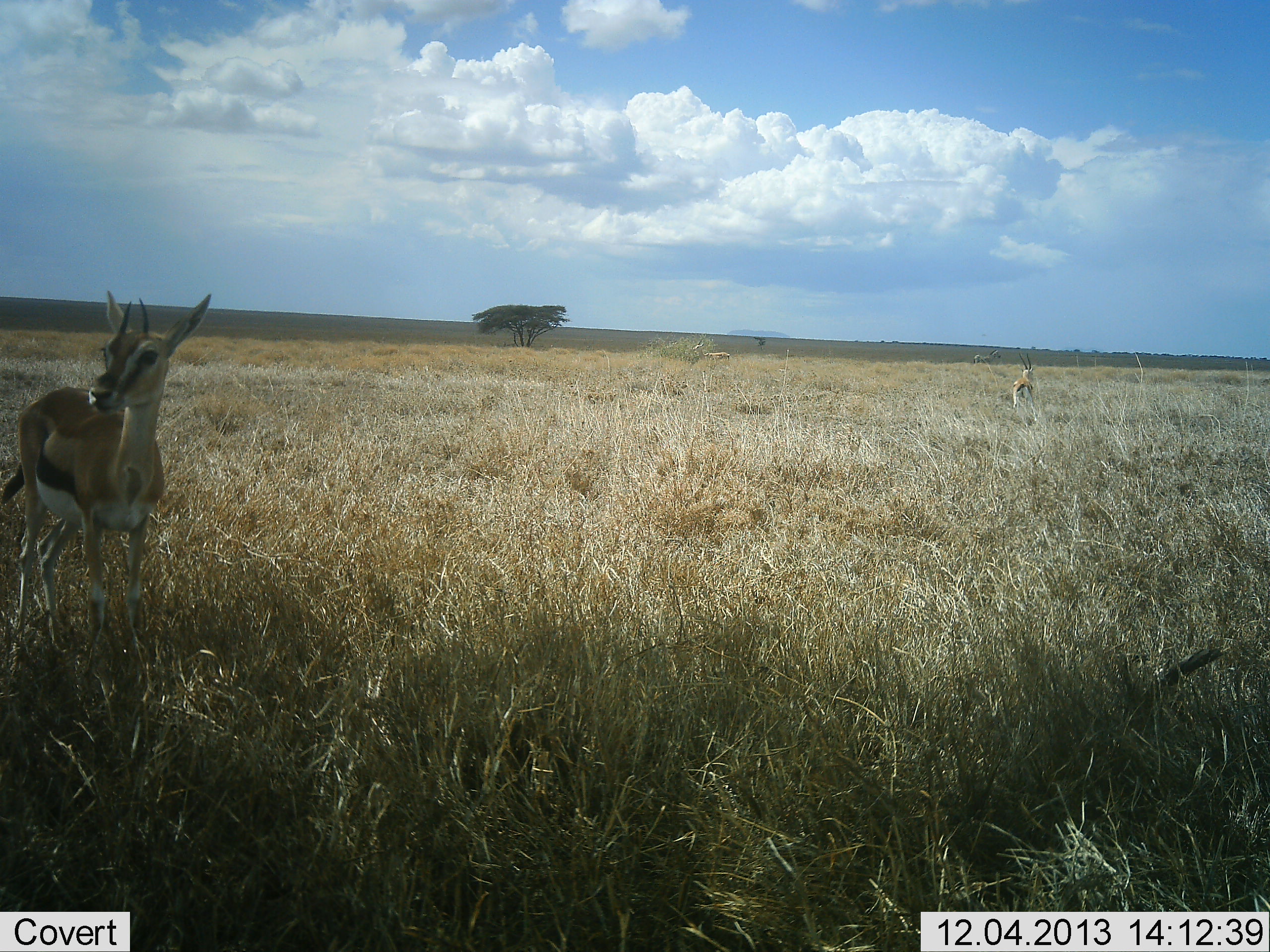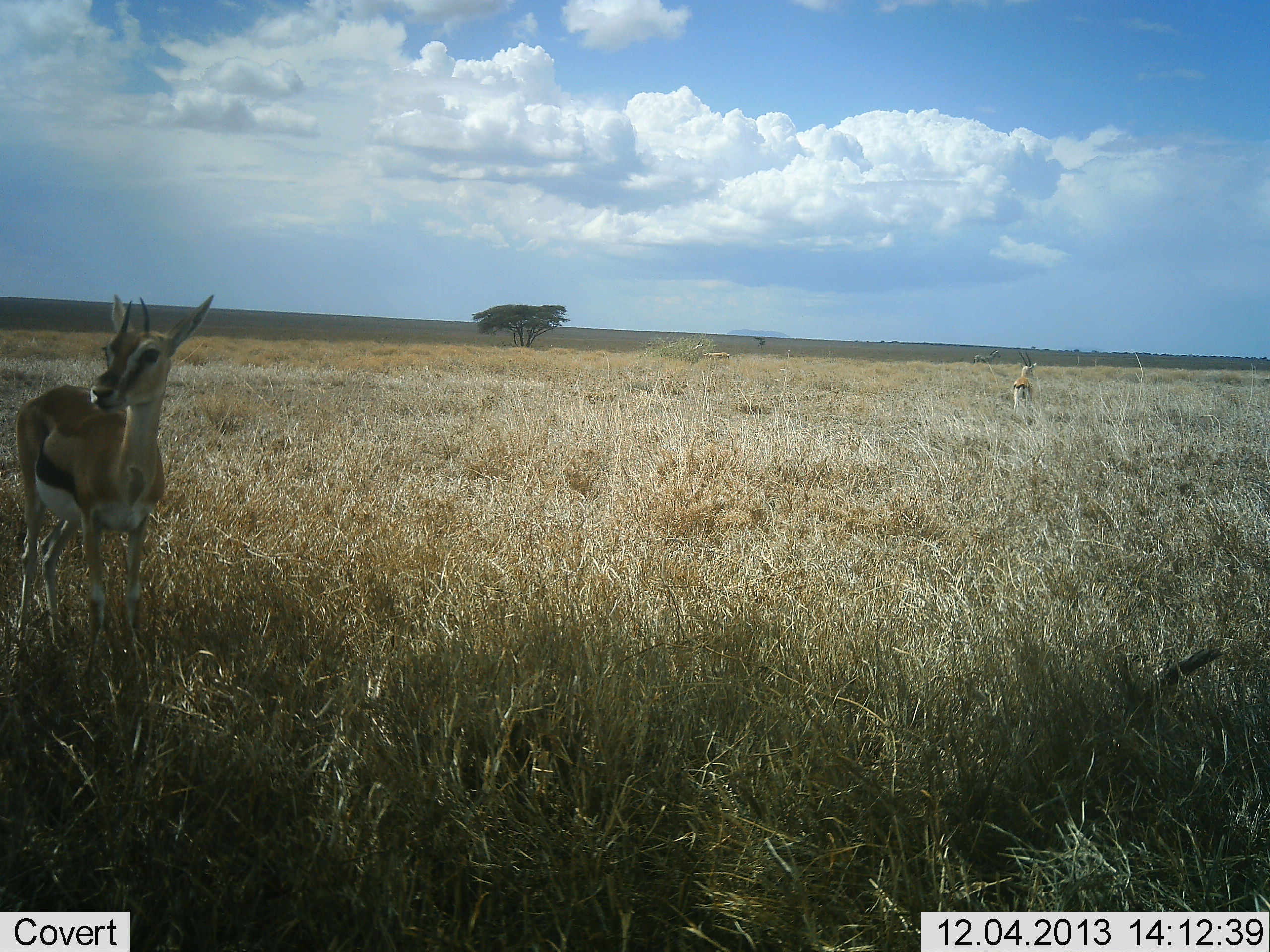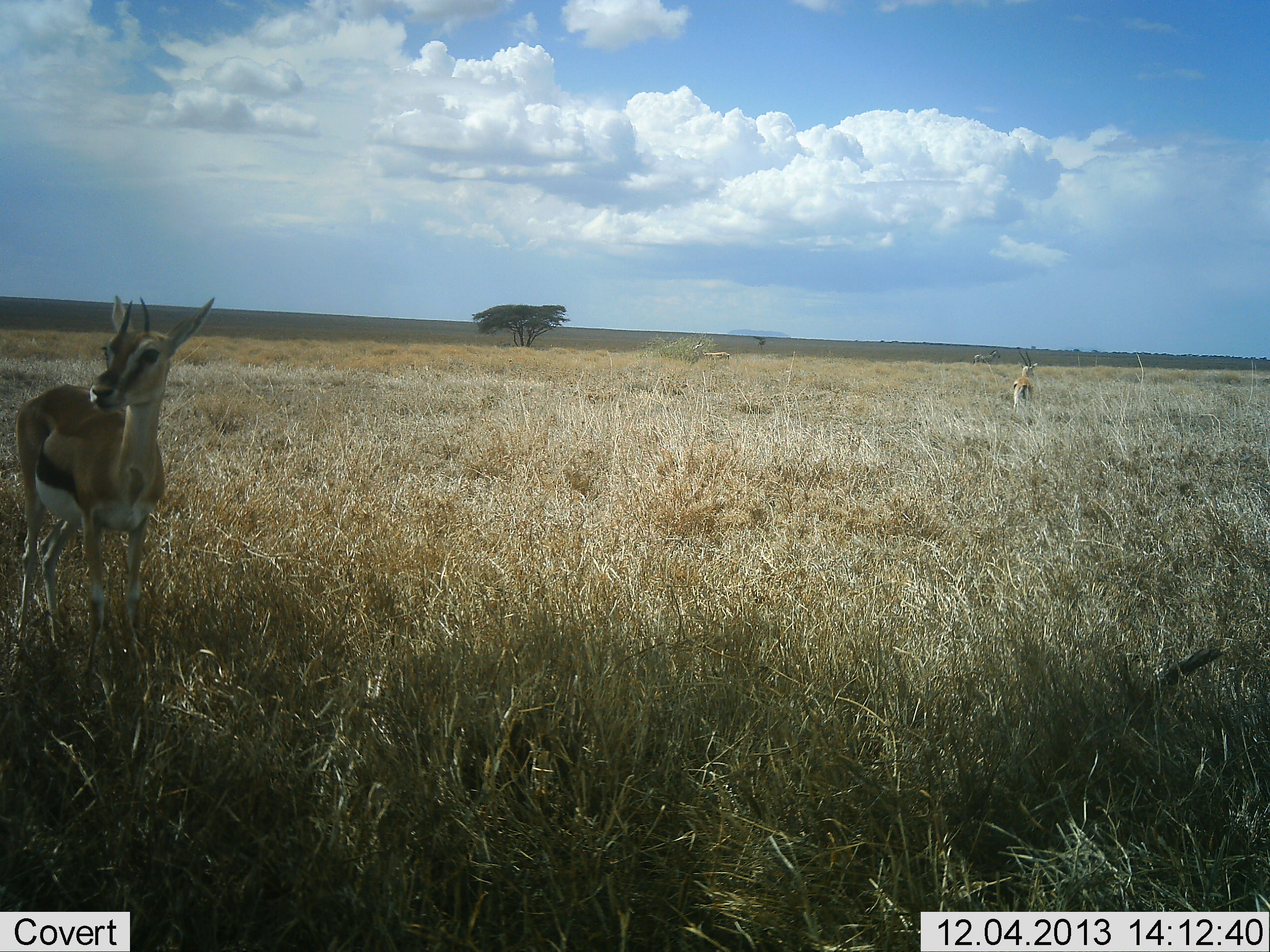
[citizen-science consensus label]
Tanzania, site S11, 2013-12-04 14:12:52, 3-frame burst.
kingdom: Animalia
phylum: Chordata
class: Mammalia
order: Artiodactyla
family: Bovidae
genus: Eudorcas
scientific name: Eudorcas thomsonii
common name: thomson's gazelle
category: gazellethomsons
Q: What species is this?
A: Gazellethomsons (thomson's gazelle) (Eudorcas thomsonii).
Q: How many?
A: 2.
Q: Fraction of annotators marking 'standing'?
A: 100%.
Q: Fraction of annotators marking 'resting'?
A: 0%.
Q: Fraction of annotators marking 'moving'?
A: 0%.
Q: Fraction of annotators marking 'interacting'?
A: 0%.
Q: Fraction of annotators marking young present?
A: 0%.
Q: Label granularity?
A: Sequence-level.